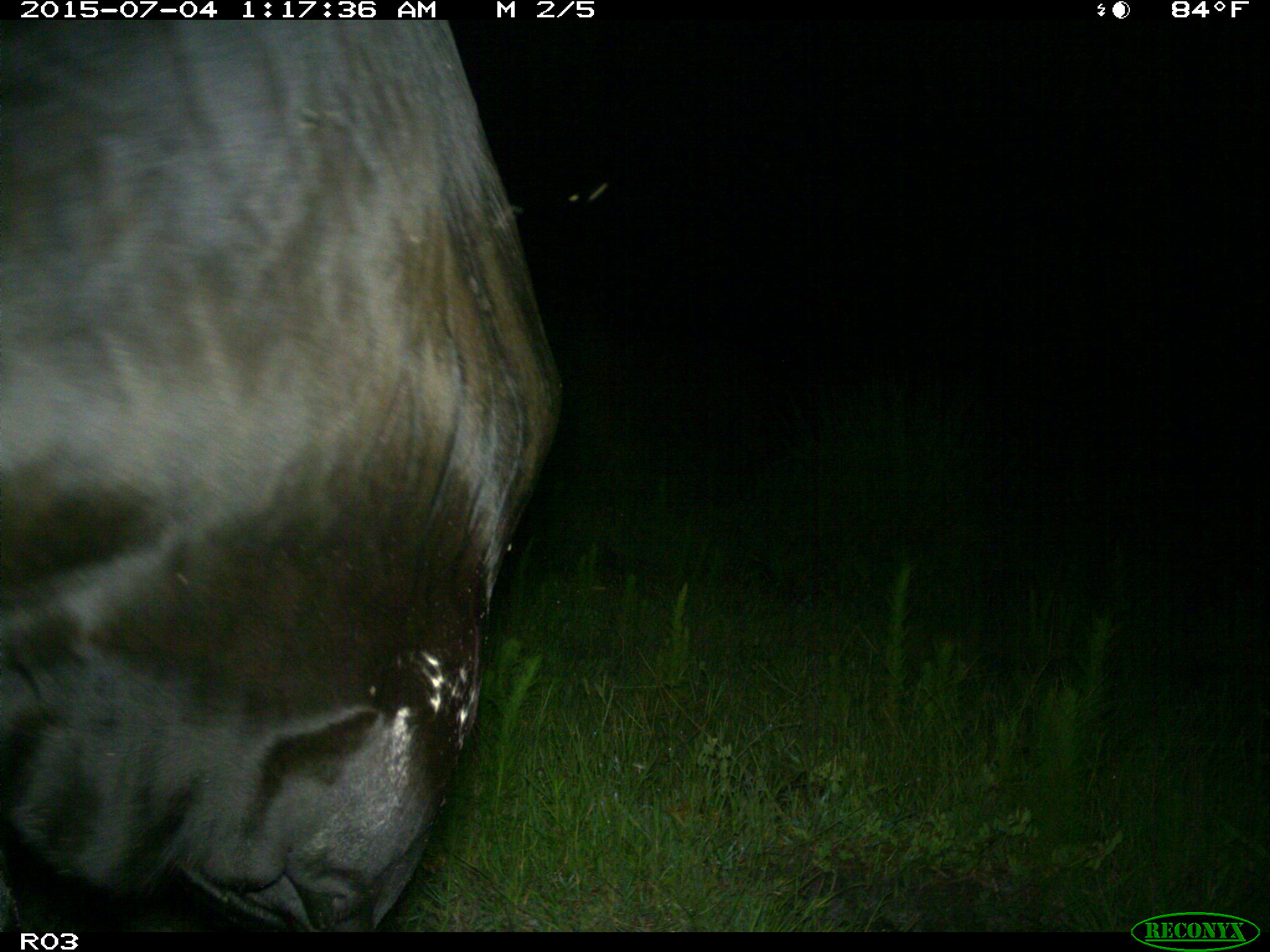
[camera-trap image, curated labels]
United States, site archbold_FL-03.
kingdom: Animalia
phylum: Chordata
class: Mammalia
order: Artiodactyla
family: Bovidae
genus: Bos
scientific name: Bos taurus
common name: domestic cow